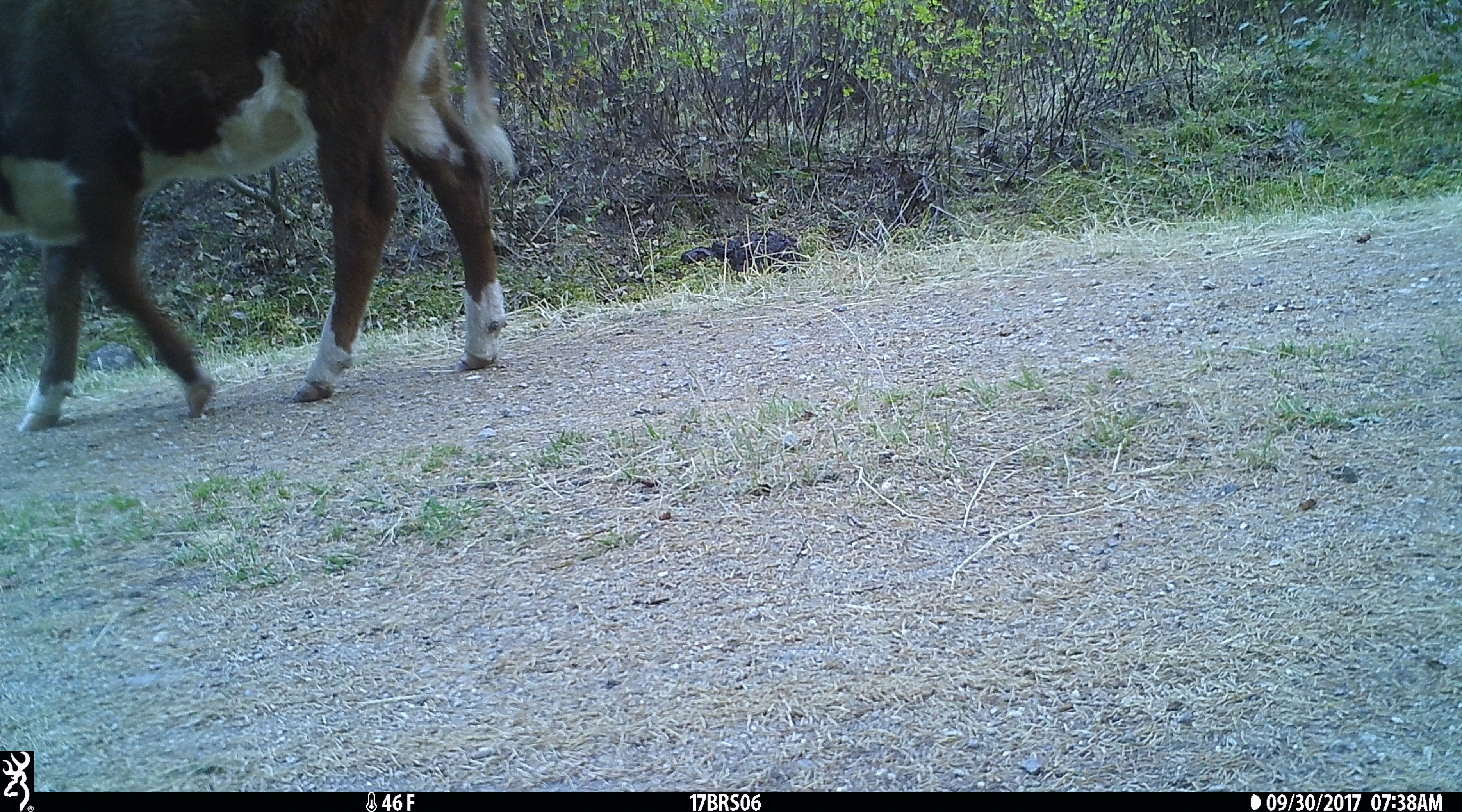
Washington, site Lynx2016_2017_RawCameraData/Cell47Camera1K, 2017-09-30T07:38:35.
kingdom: Animalia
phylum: Chordata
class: Mammalia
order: Artiodactyla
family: Bovidae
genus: Bos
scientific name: Bos taurus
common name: domestic cattle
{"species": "domestic cattle (Bos taurus)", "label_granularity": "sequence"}